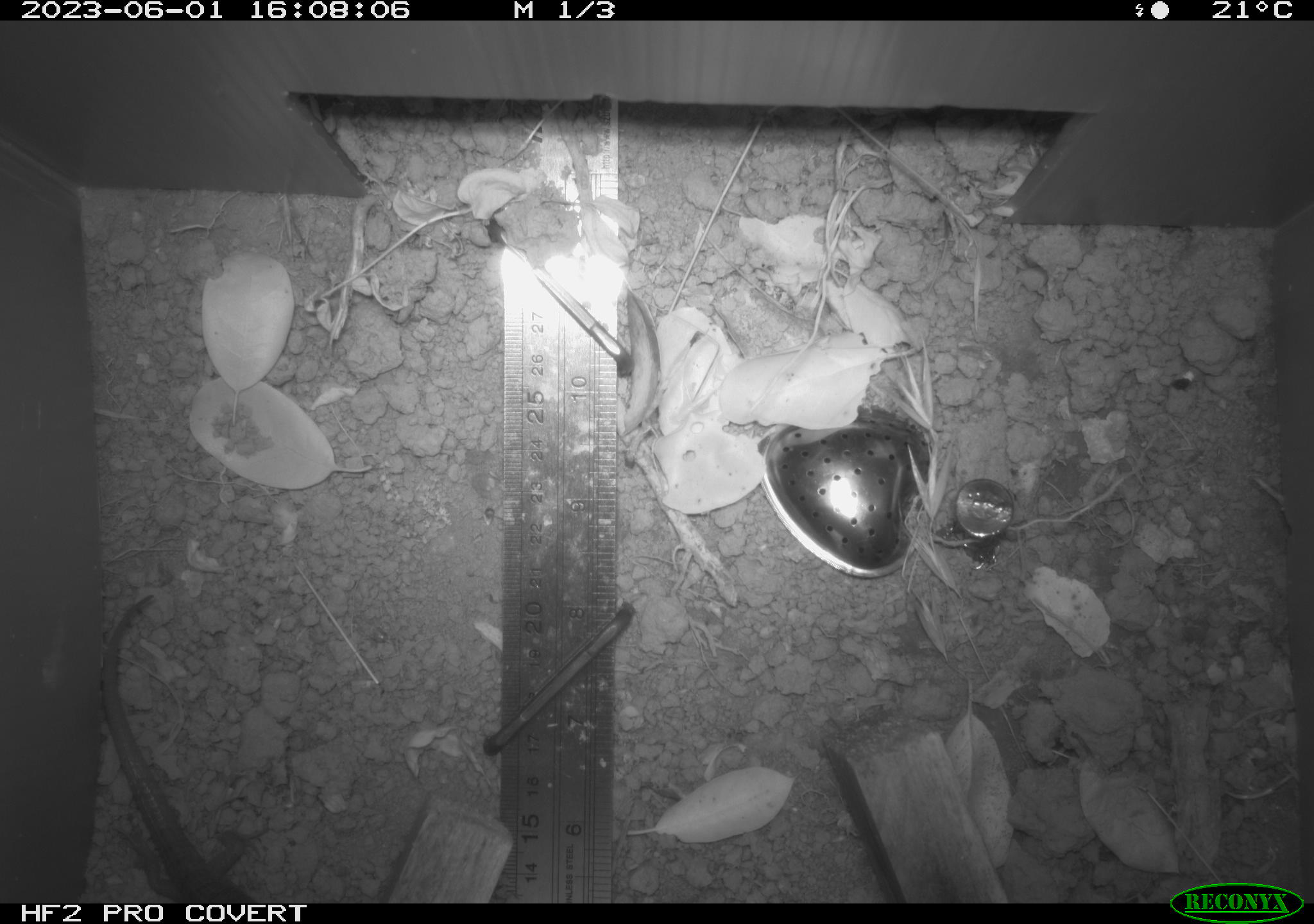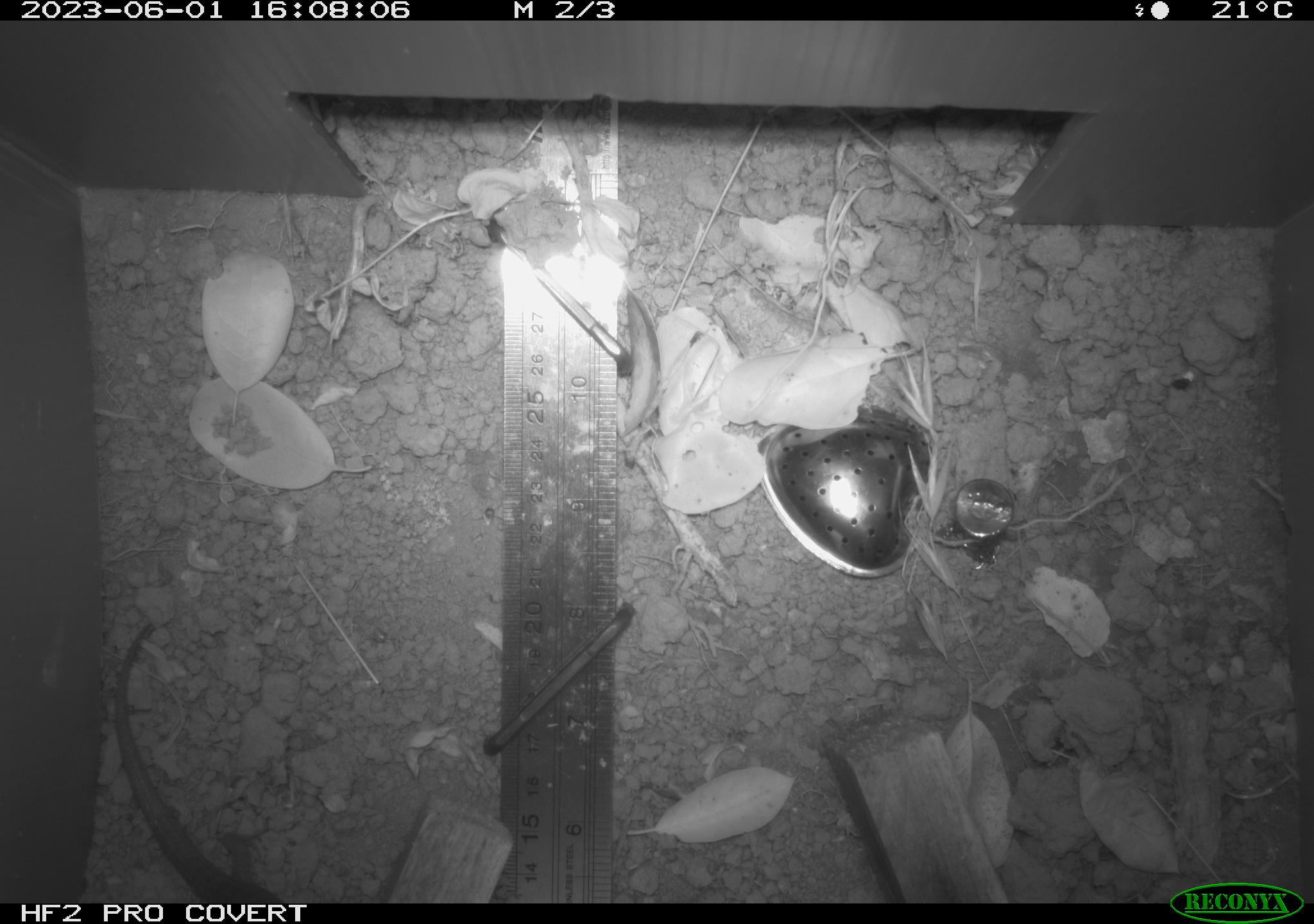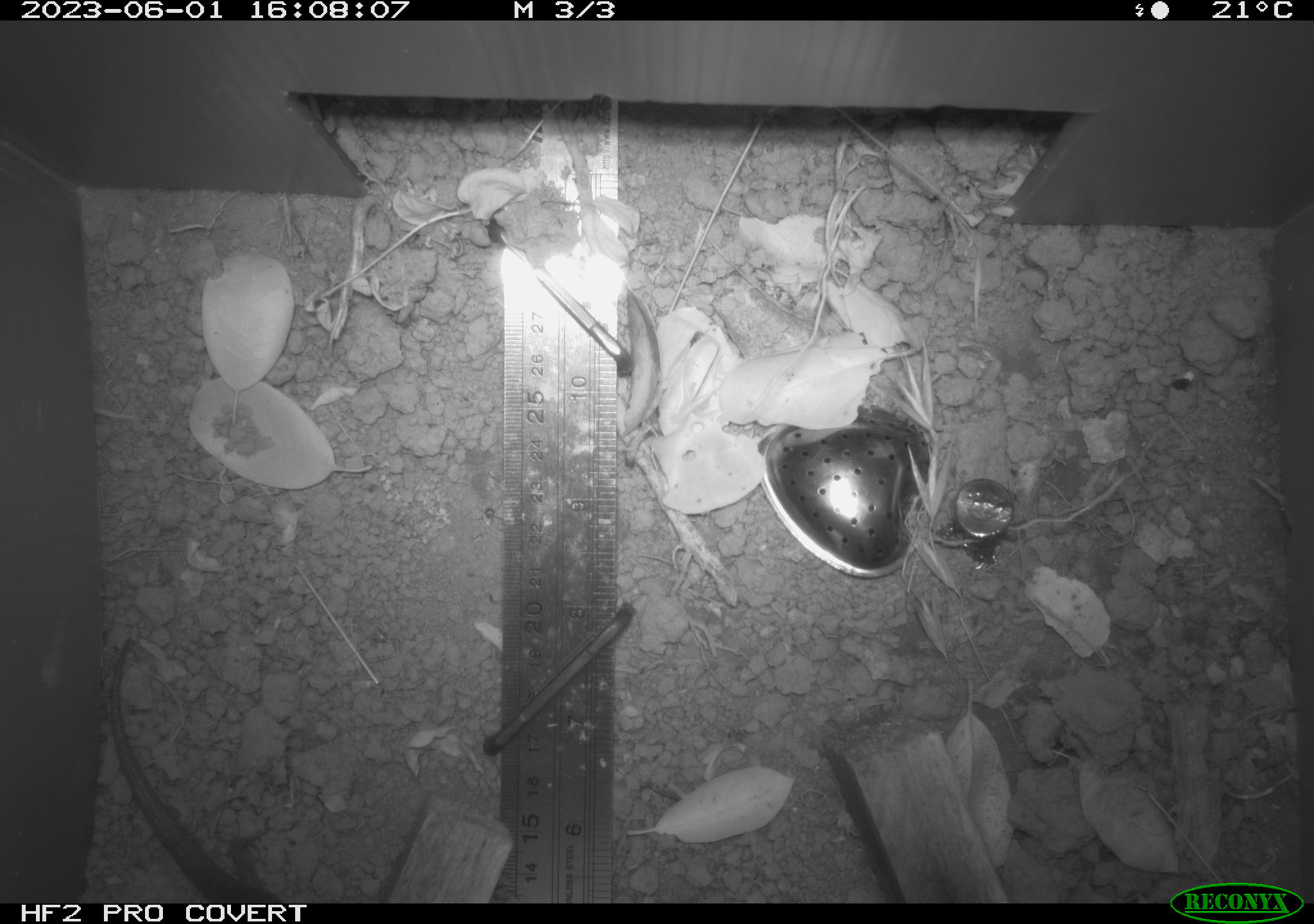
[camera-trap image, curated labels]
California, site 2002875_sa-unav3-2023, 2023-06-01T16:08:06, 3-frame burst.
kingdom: Animalia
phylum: Chordata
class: Reptilia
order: Squamata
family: Anguidae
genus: Elgaria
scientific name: Elgaria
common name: alligator lizards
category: elgaria species